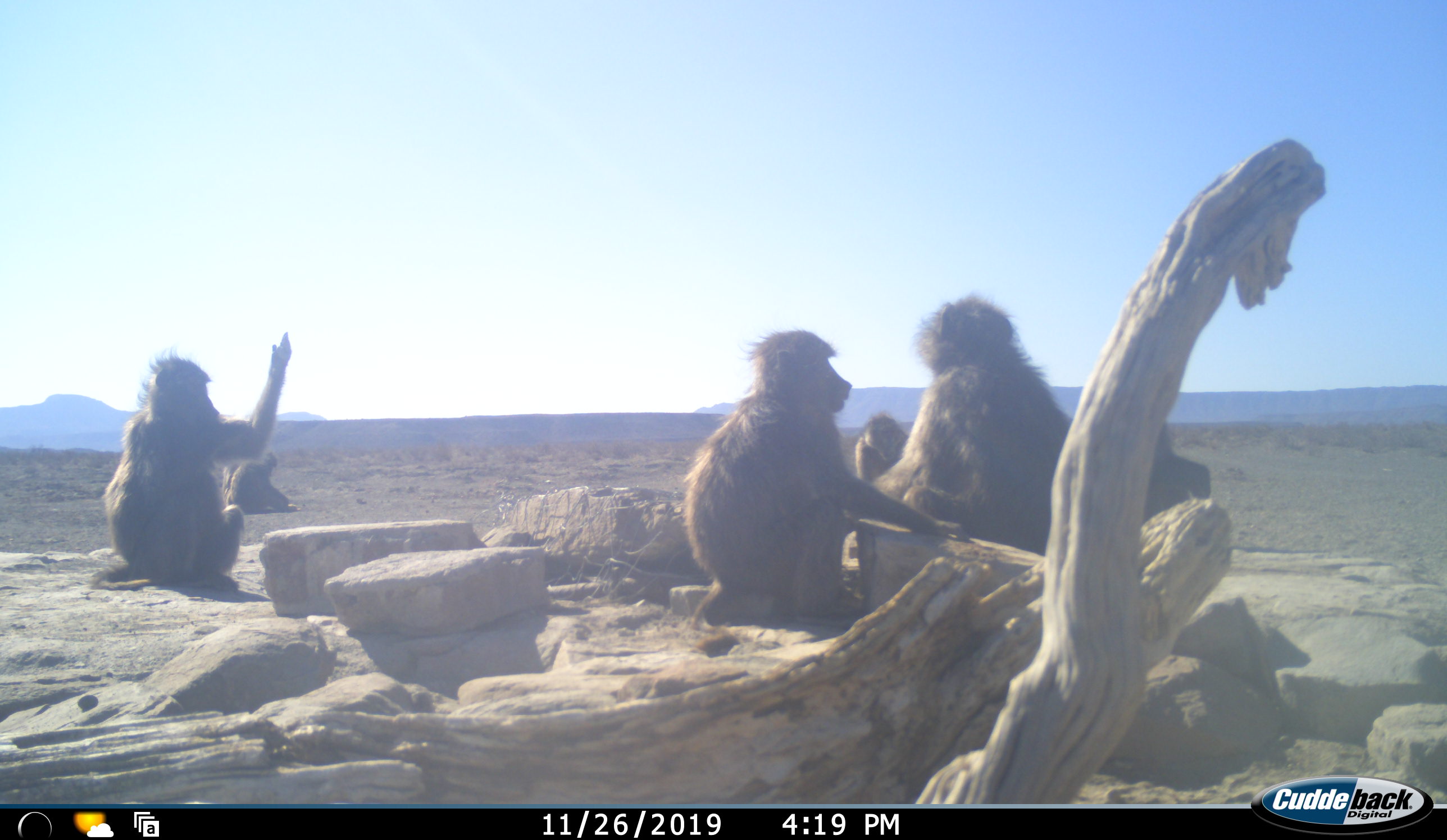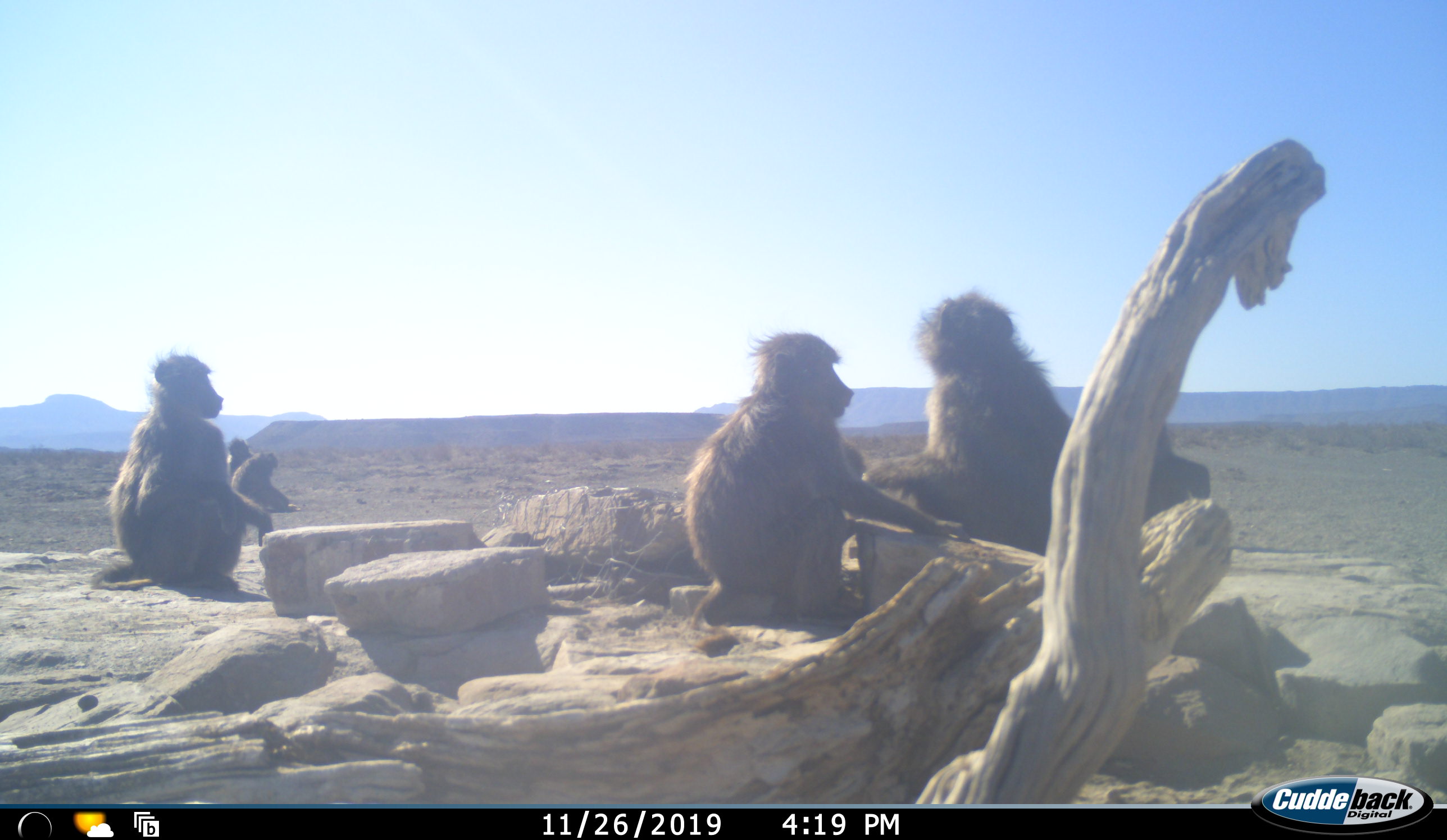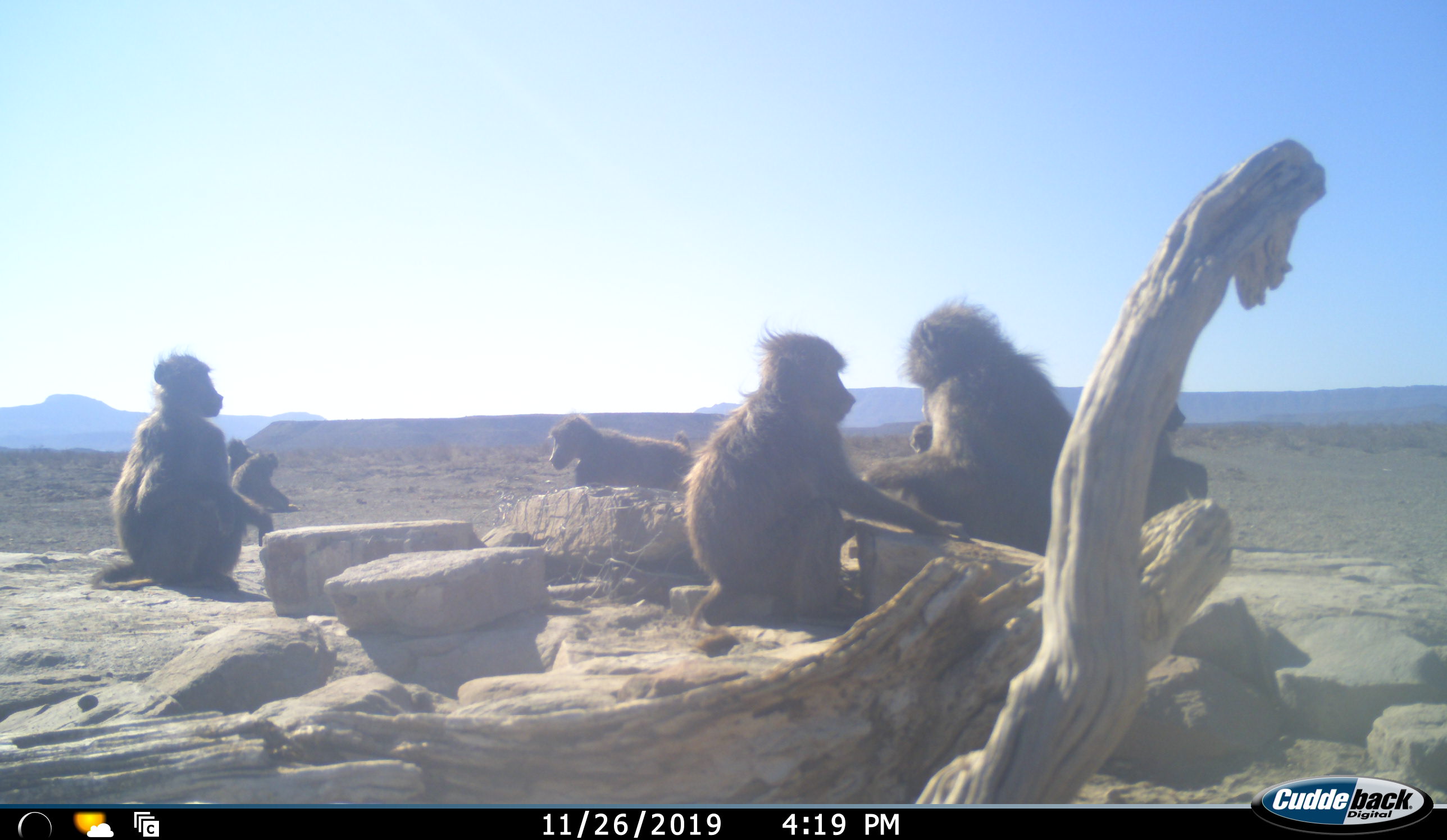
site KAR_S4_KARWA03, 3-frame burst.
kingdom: Animalia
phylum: Chordata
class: Mammalia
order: Primates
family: Cercopithecidae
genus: Papio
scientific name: Papio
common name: baboon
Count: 8.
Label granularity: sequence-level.